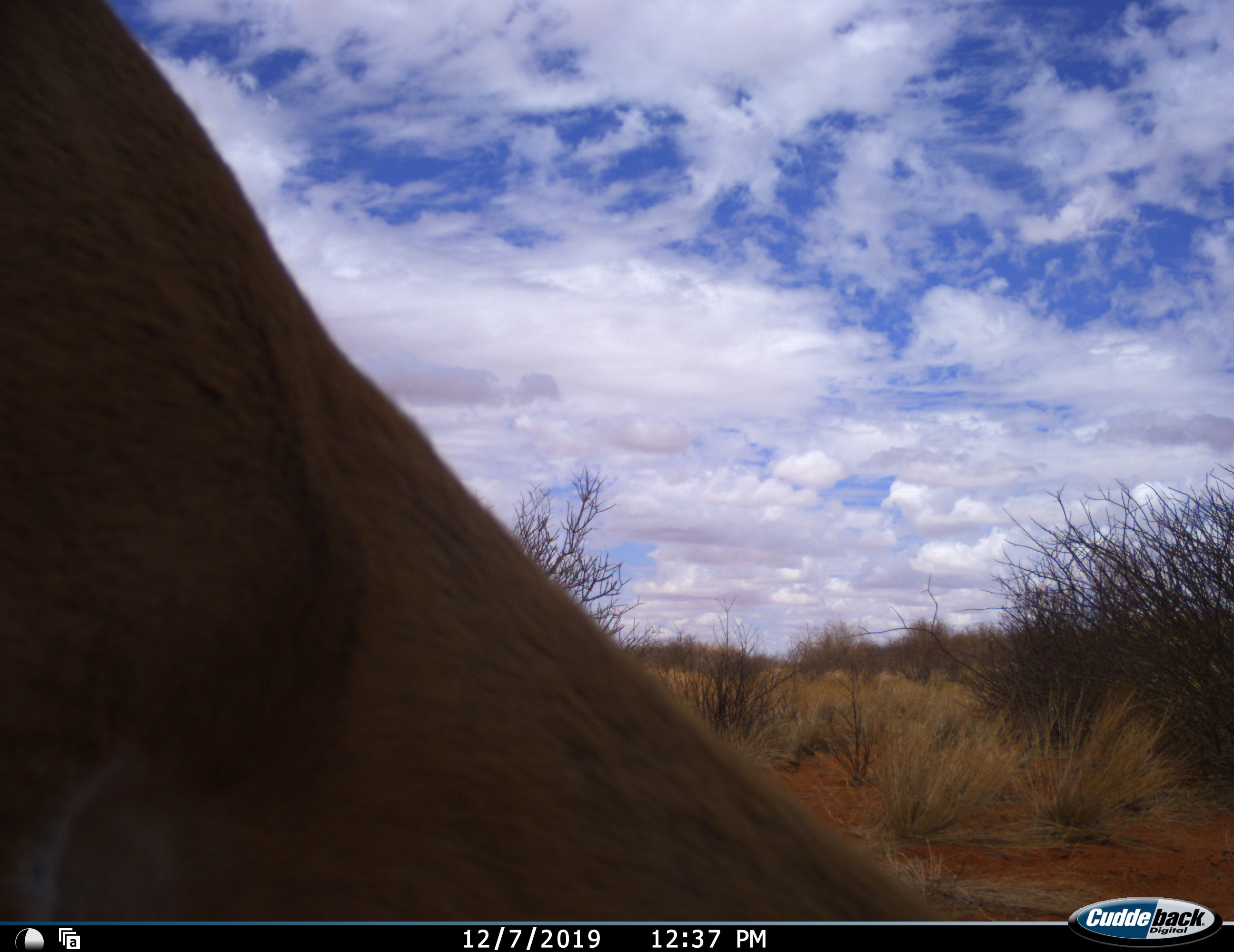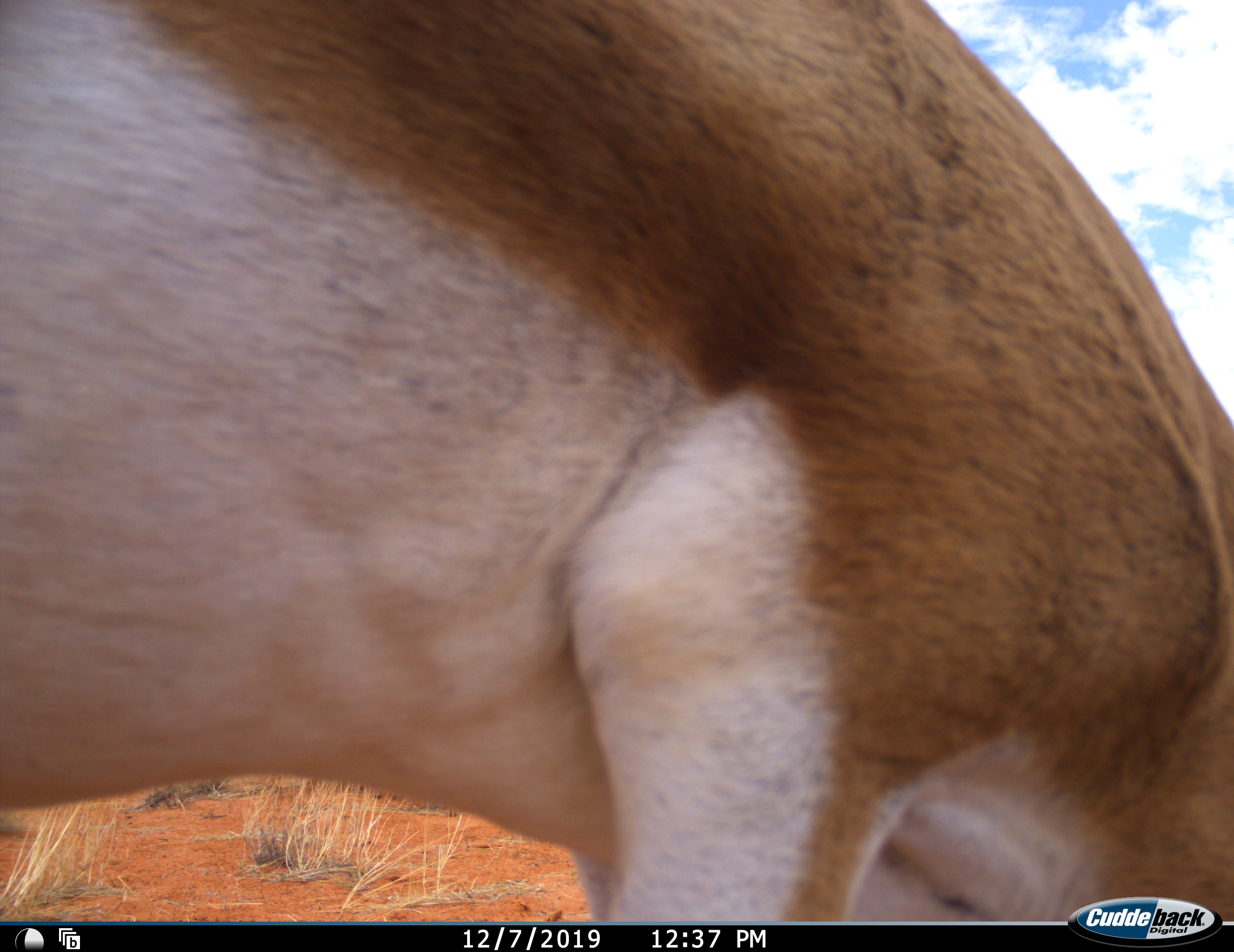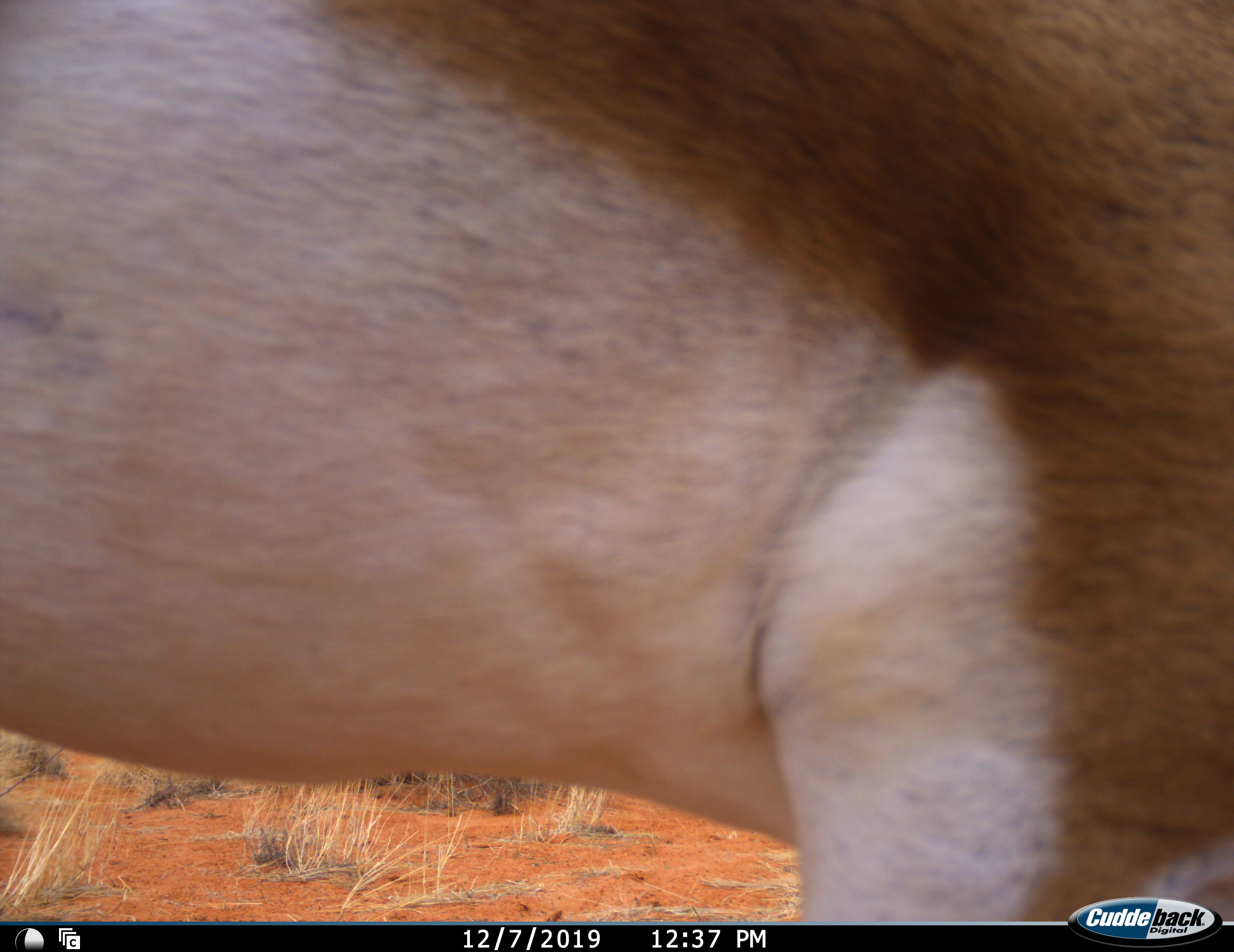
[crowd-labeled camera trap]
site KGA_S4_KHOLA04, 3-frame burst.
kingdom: Animalia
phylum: Chordata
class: Mammalia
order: Artiodactyla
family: Bovidae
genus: Antidorcas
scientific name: Antidorcas marsupialis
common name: springbok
Springbok (Antidorcas marsupialis), count 1. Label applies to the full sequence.